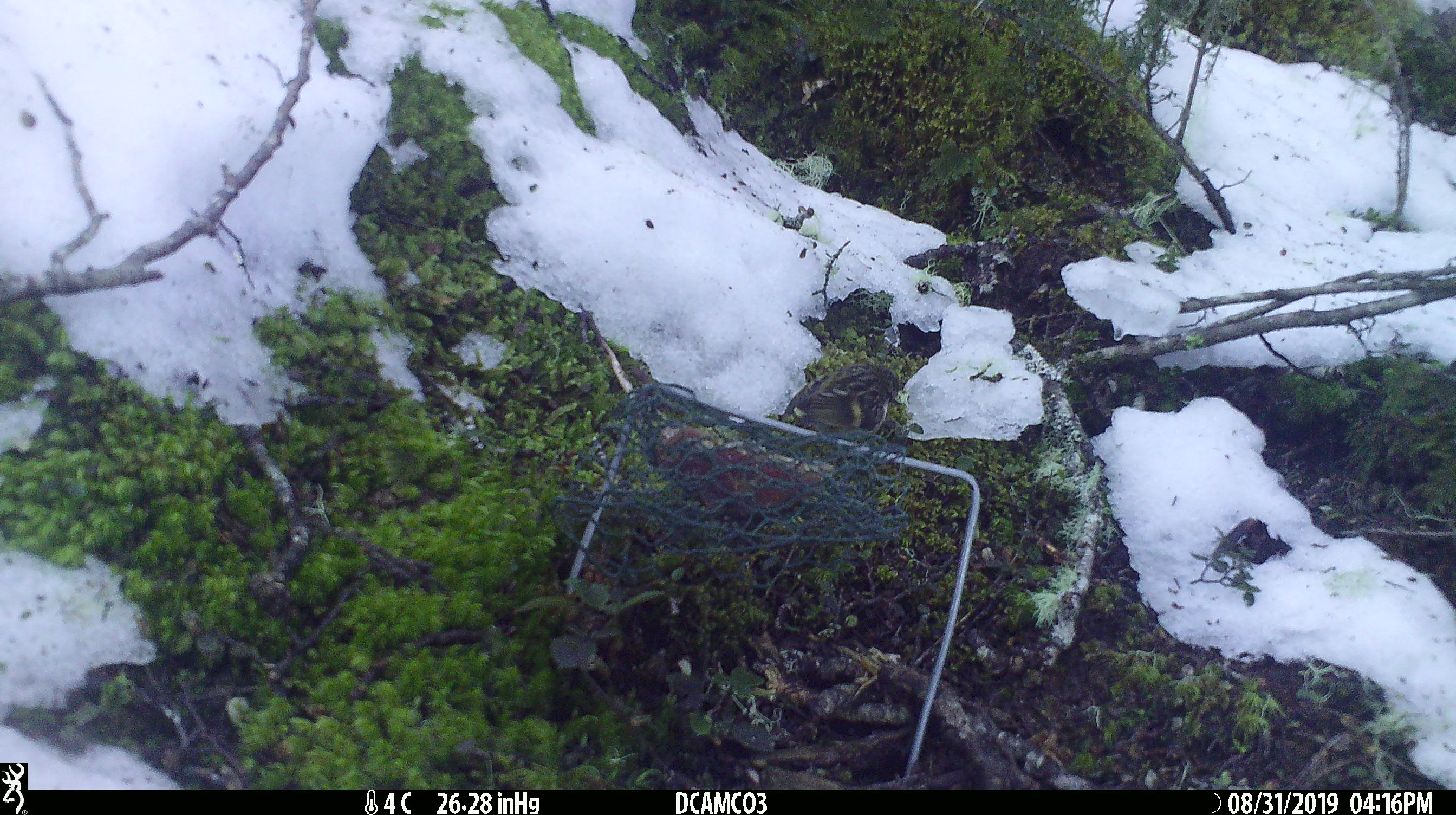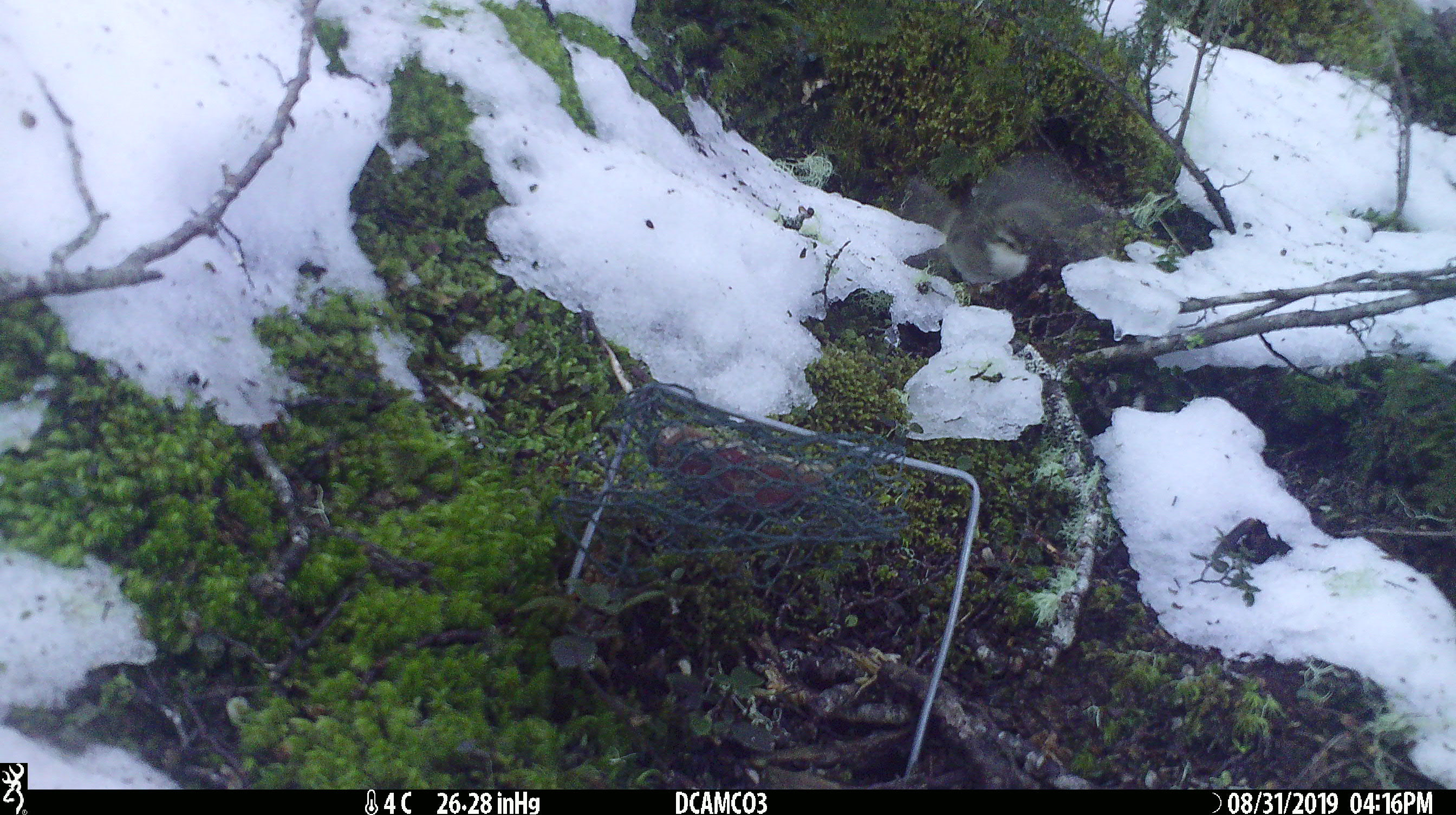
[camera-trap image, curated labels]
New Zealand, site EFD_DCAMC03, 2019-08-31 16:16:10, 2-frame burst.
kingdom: Animalia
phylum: Chordata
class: Aves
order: Passeriformes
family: Acanthisittidae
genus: Acanthisitta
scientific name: Acanthisitta chloris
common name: rifleman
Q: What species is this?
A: Rifleman (Acanthisitta chloris).